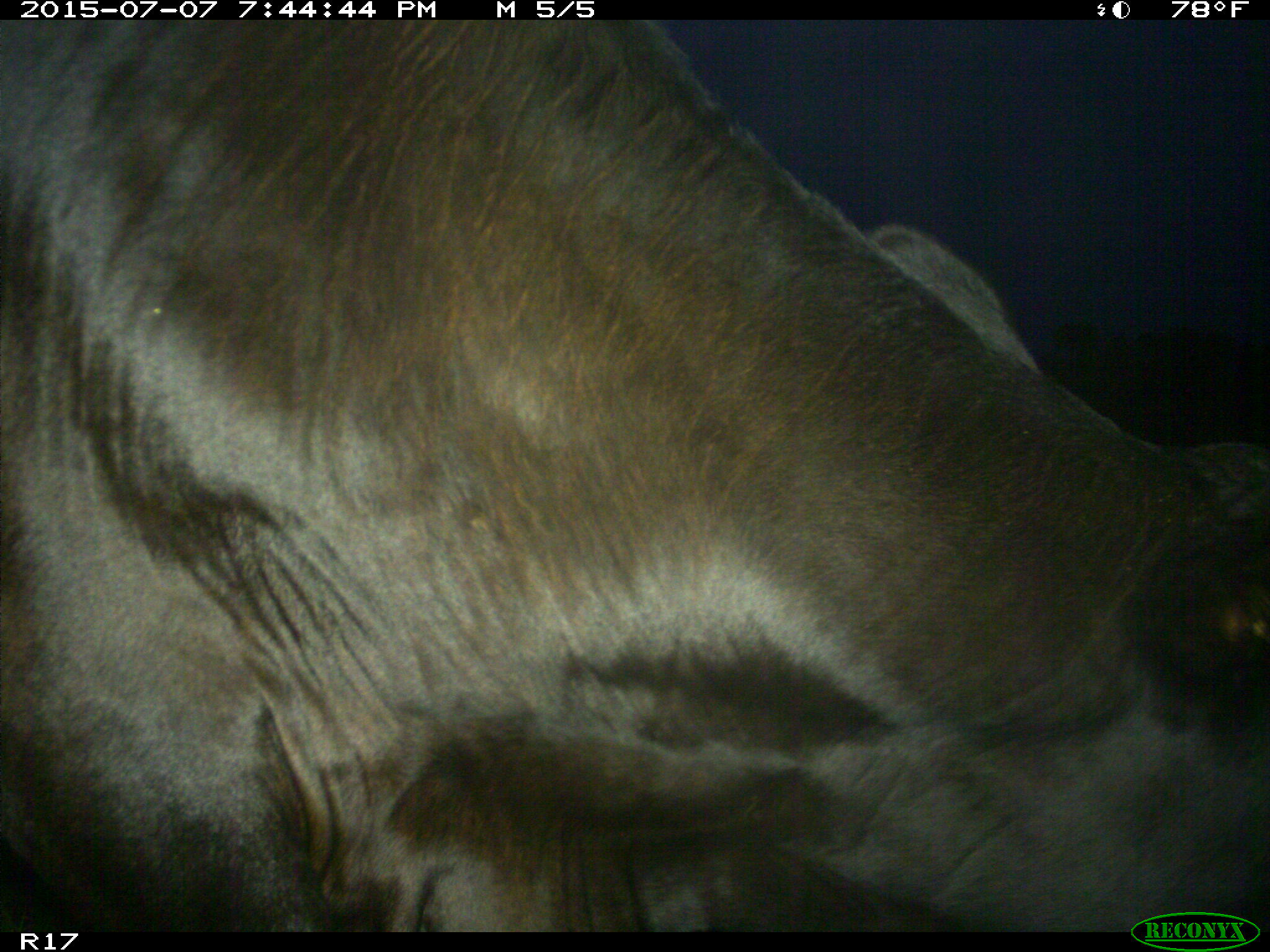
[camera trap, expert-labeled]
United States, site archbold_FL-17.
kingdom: Animalia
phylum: Chordata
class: Mammalia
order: Artiodactyla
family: Bovidae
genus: Bos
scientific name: Bos taurus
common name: domestic cow